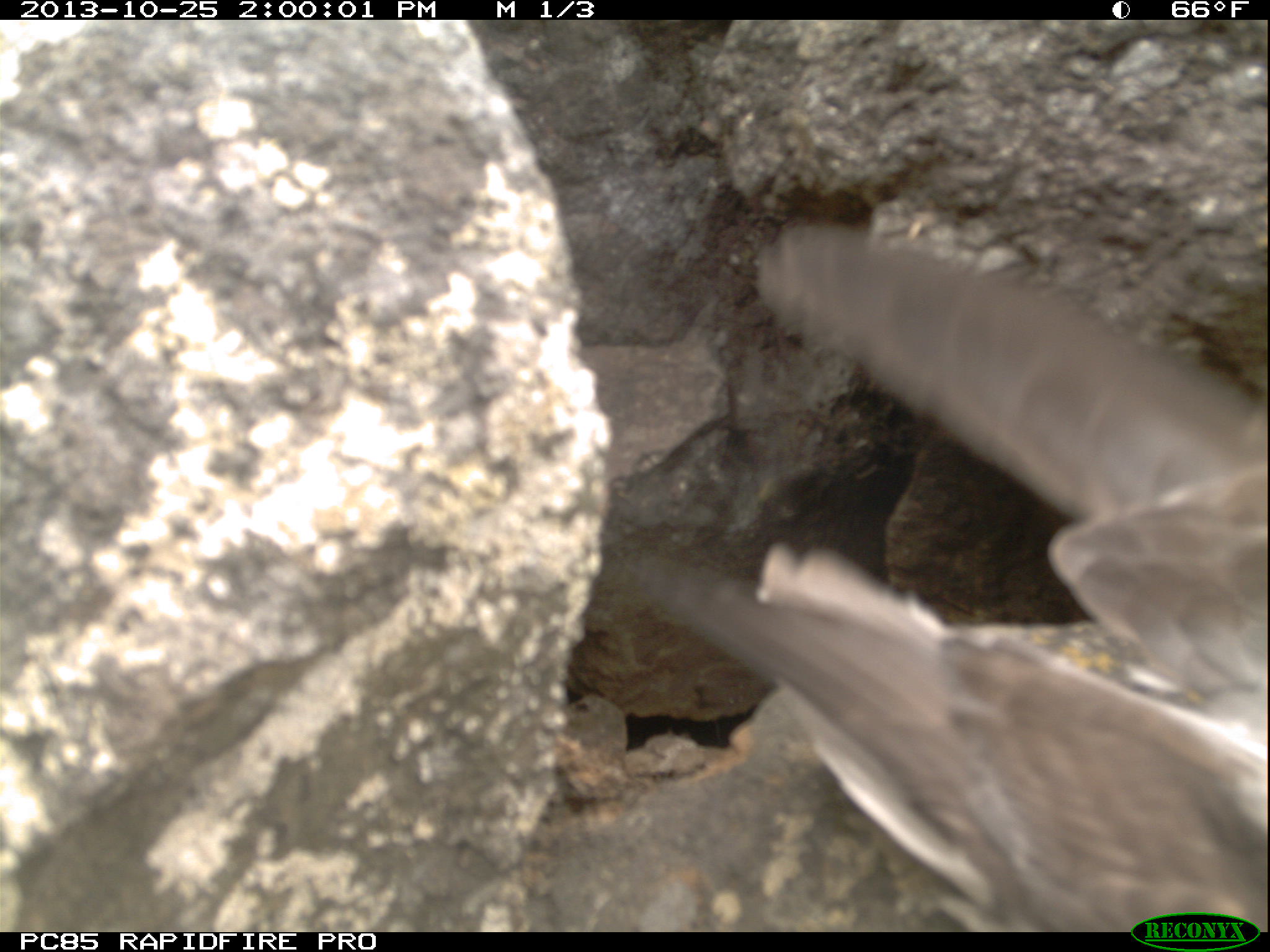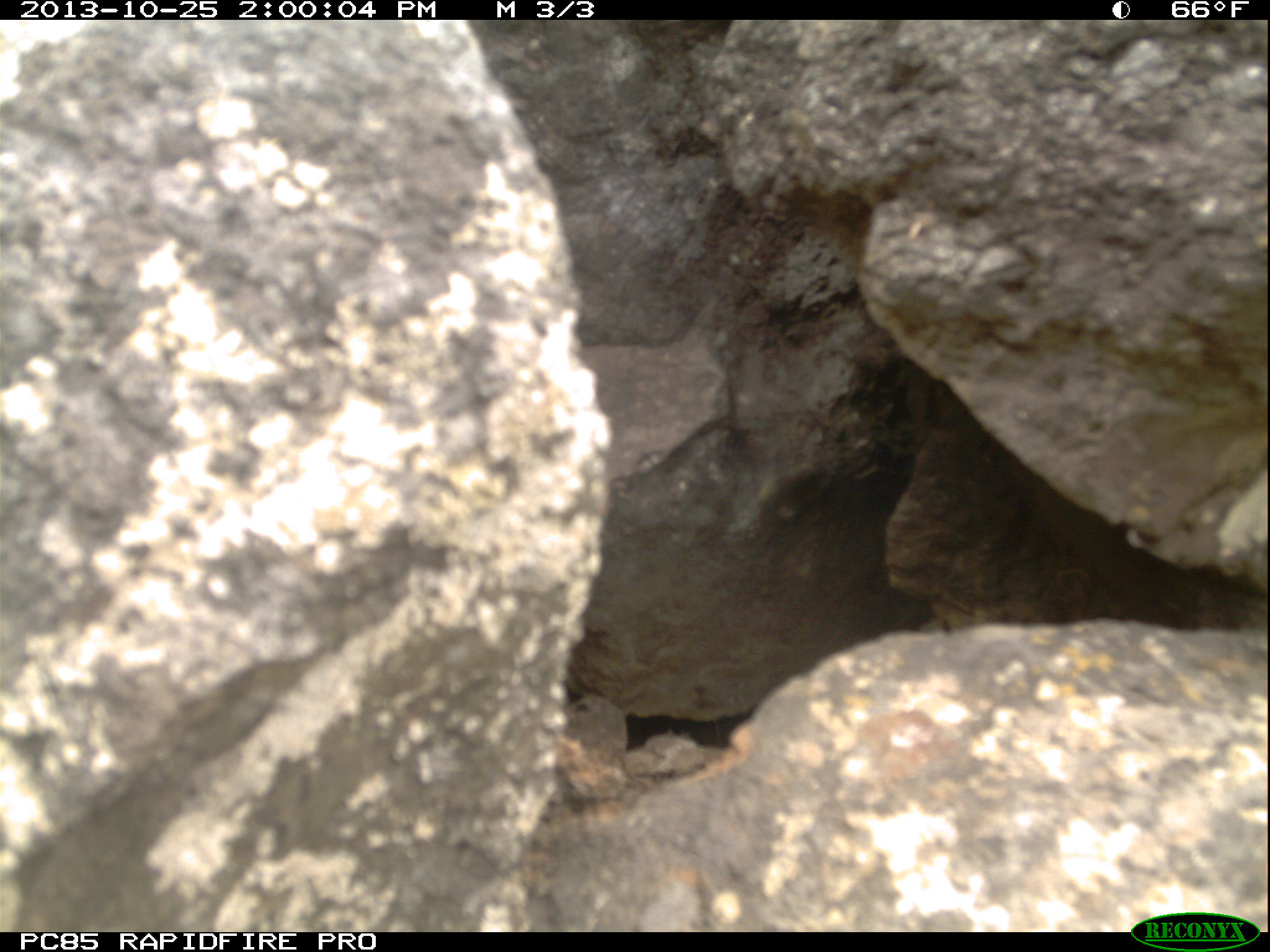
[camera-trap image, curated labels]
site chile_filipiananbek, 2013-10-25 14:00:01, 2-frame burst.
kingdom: Animalia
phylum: Chordata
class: Aves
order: Procellariiformes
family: Procellariidae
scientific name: Procellariidae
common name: petrel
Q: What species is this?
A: Petrel (Procellariidae).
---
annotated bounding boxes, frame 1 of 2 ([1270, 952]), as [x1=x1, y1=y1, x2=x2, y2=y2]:
petrel: [x1=647, y1=211, x2=1270, y2=931]